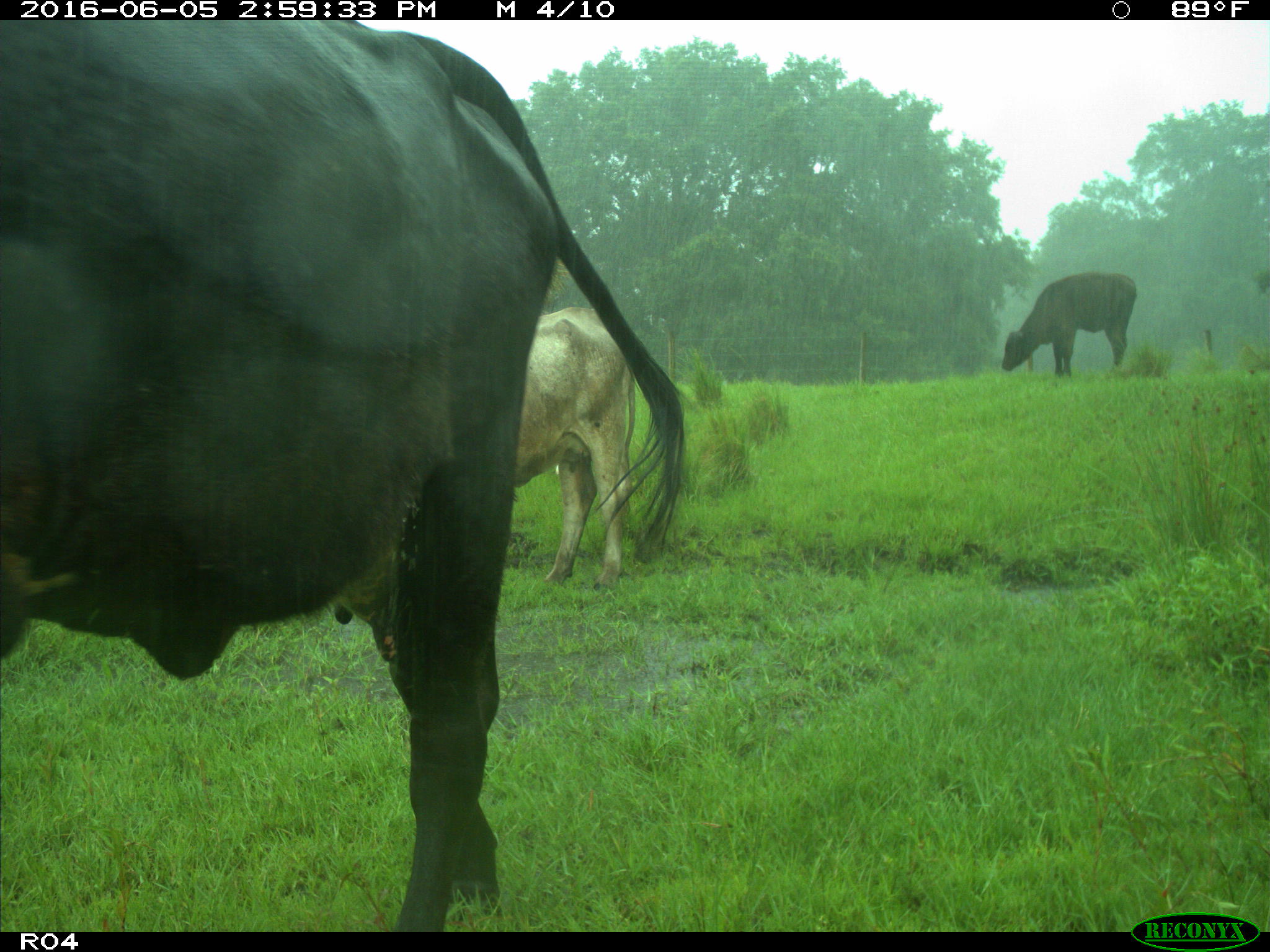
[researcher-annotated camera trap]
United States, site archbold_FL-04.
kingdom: Animalia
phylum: Chordata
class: Mammalia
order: Artiodactyla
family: Bovidae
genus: Bos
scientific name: Bos taurus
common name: domestic cow